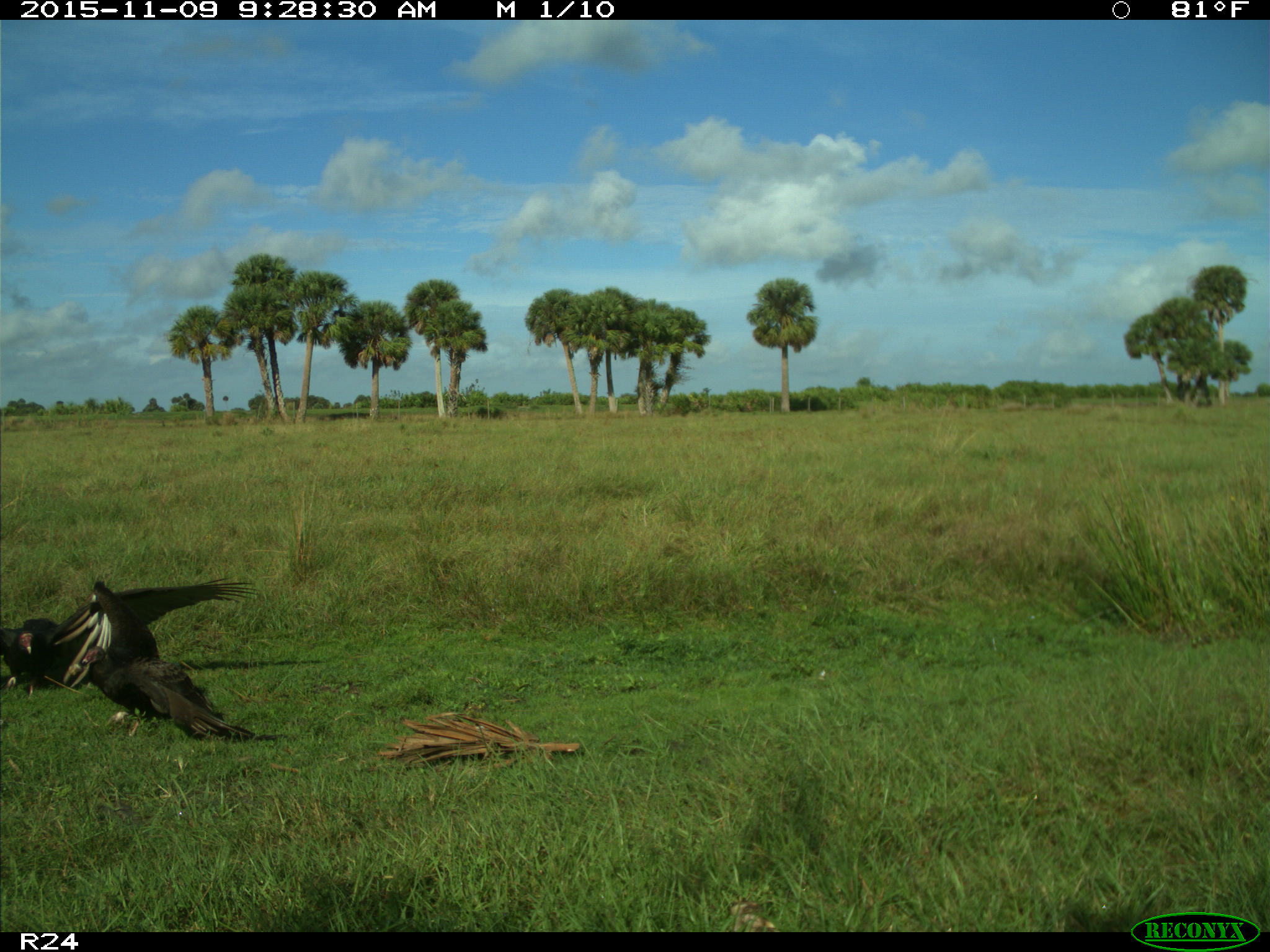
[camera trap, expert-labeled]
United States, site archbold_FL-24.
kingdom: Animalia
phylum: Chordata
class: Aves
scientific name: Aves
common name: birds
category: unidentified bird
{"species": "unidentified bird (birds) (Aves)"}